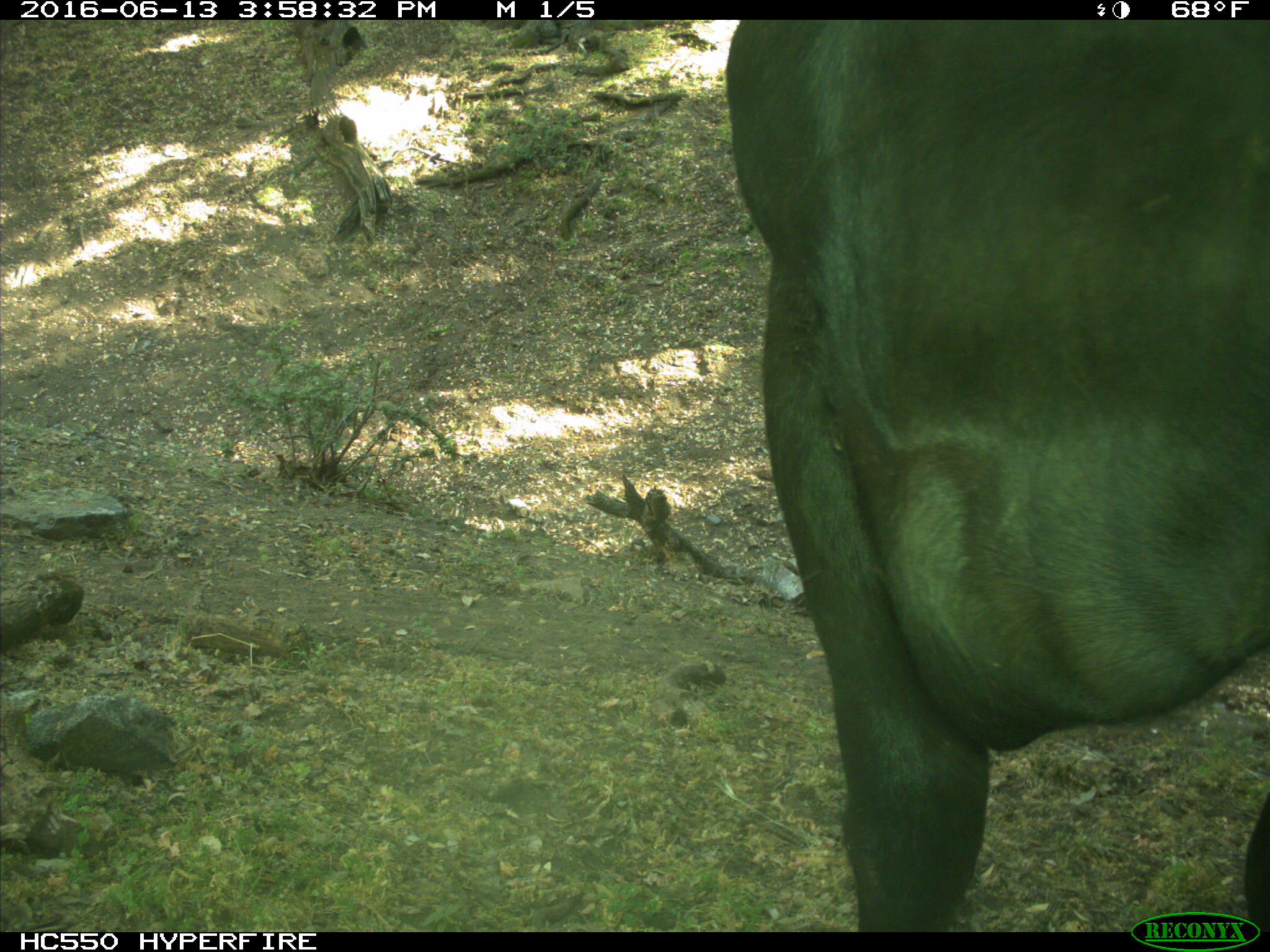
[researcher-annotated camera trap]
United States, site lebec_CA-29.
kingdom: Animalia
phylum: Chordata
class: Mammalia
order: Artiodactyla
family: Bovidae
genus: Bos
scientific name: Bos taurus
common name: domestic cow